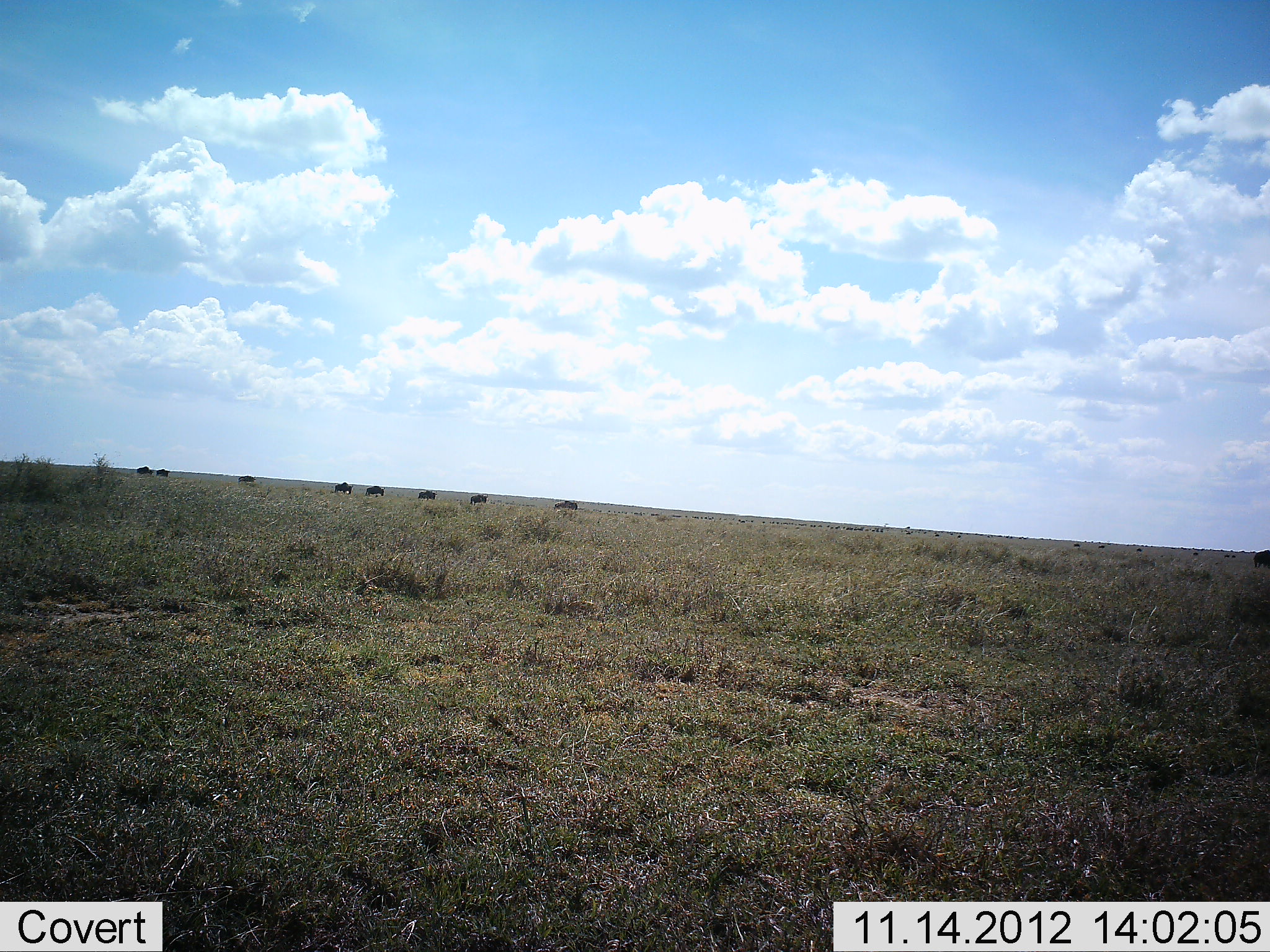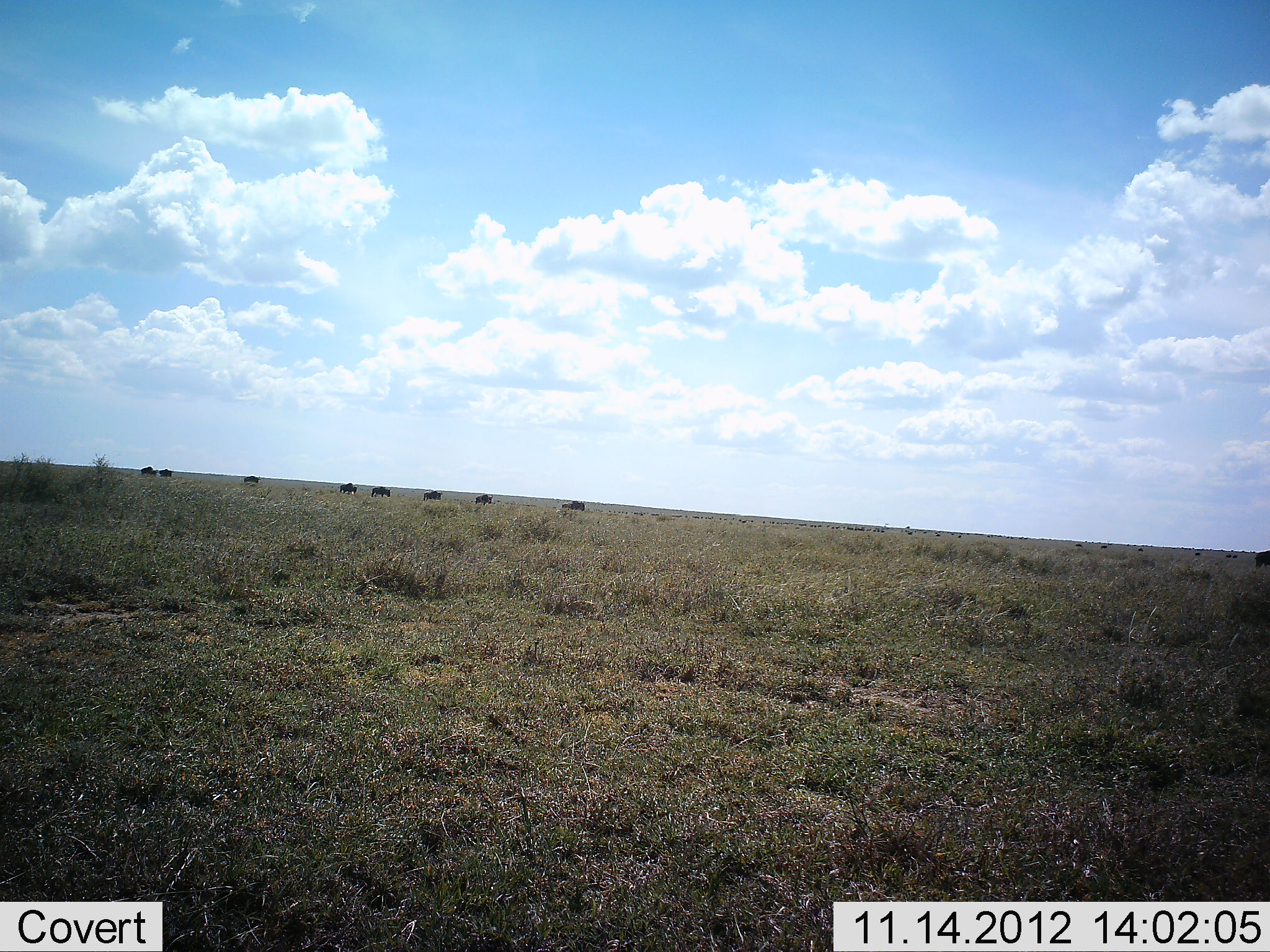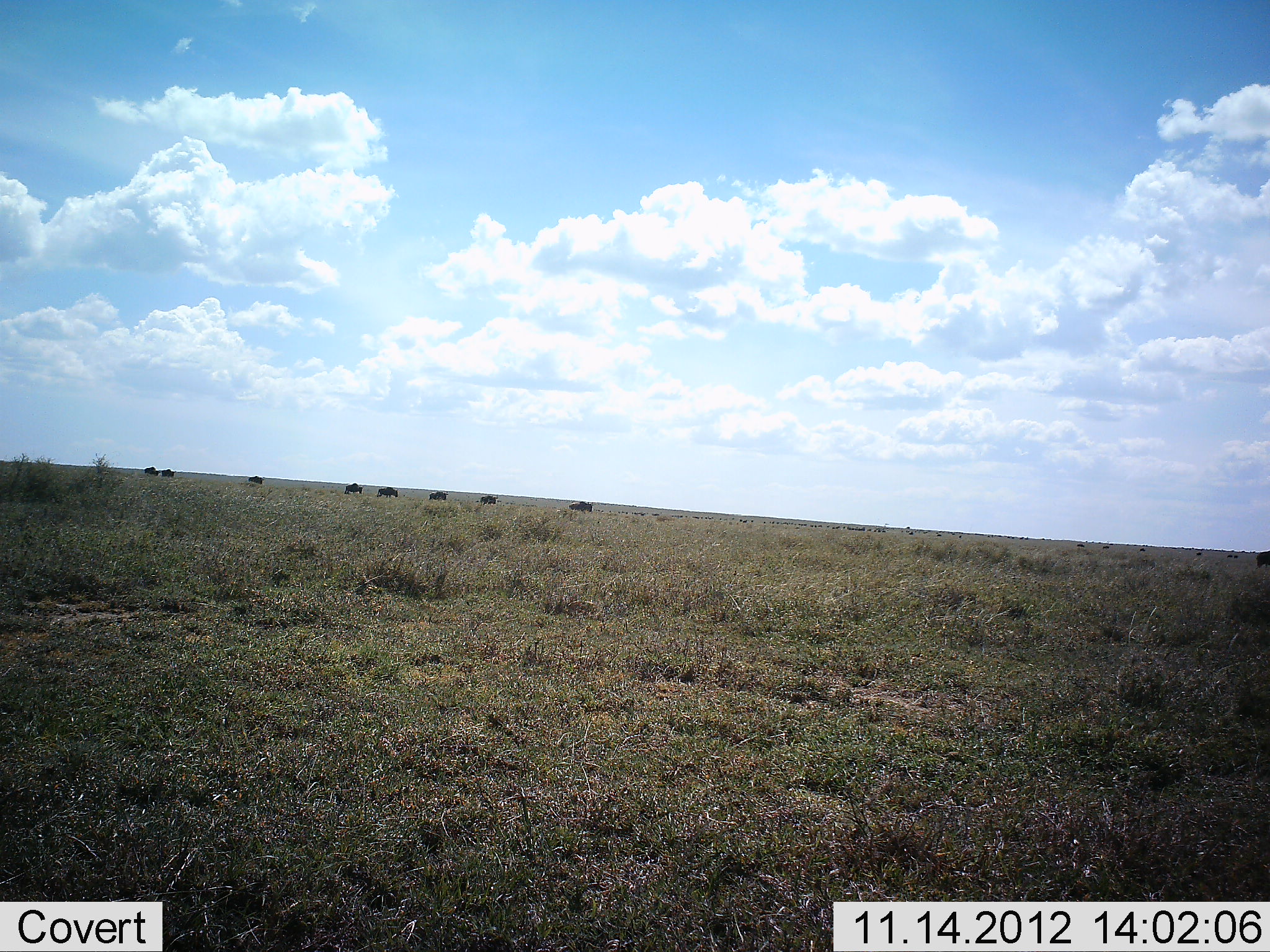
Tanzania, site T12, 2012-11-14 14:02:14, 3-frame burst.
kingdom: Animalia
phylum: Chordata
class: Mammalia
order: Artiodactyla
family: Bovidae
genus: Connochaetes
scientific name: Connochaetes taurinus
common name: blue wildebeest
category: wildebeest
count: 9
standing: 0%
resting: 0%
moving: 100%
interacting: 0%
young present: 0%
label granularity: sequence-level